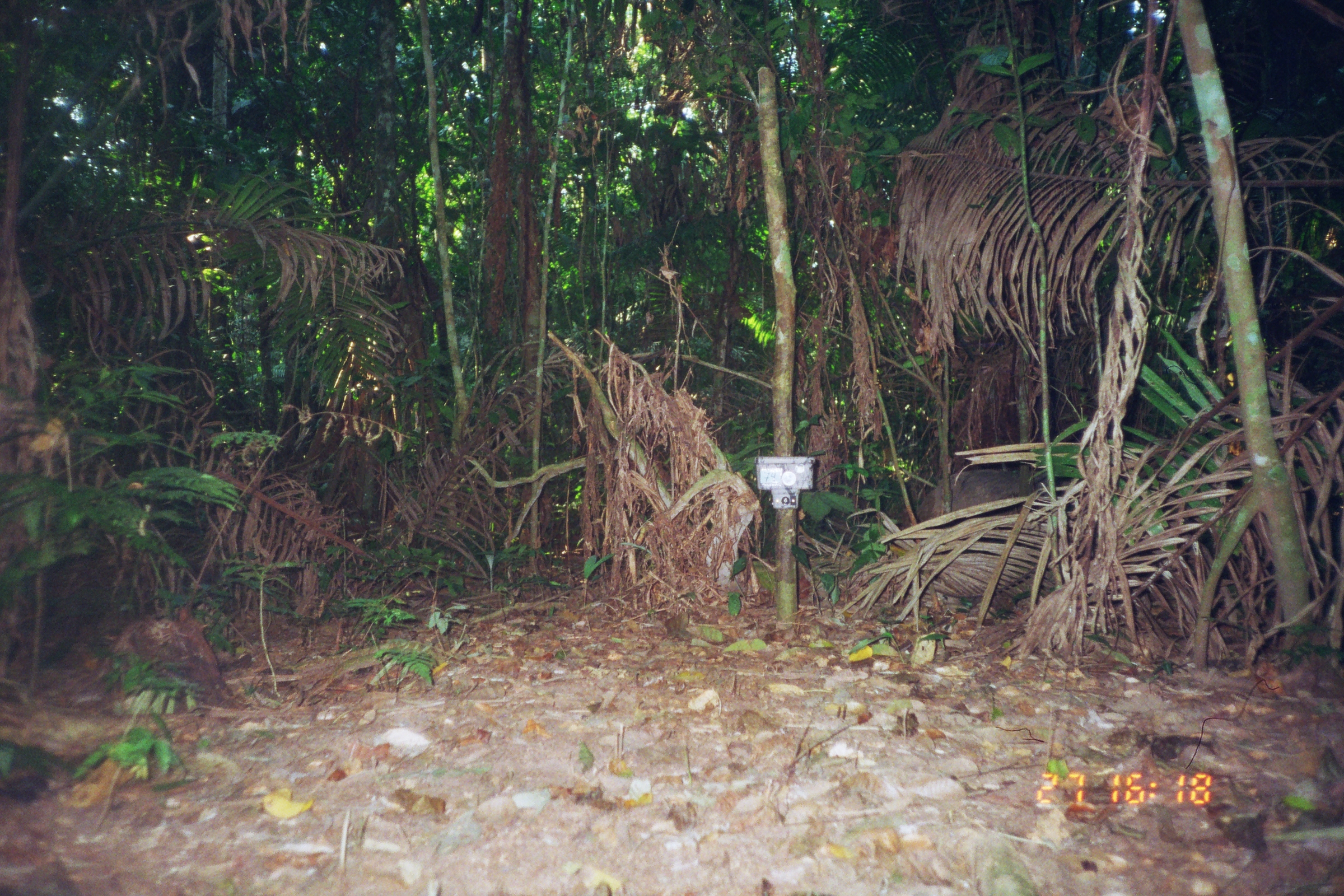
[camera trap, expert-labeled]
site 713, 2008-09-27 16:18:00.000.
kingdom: Animalia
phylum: Chordata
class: Mammalia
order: Artiodactyla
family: Tayassuidae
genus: Tayassu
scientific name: Tayassu pecari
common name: white-lipped peccary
Tayassu pecari (white-lipped peccary).